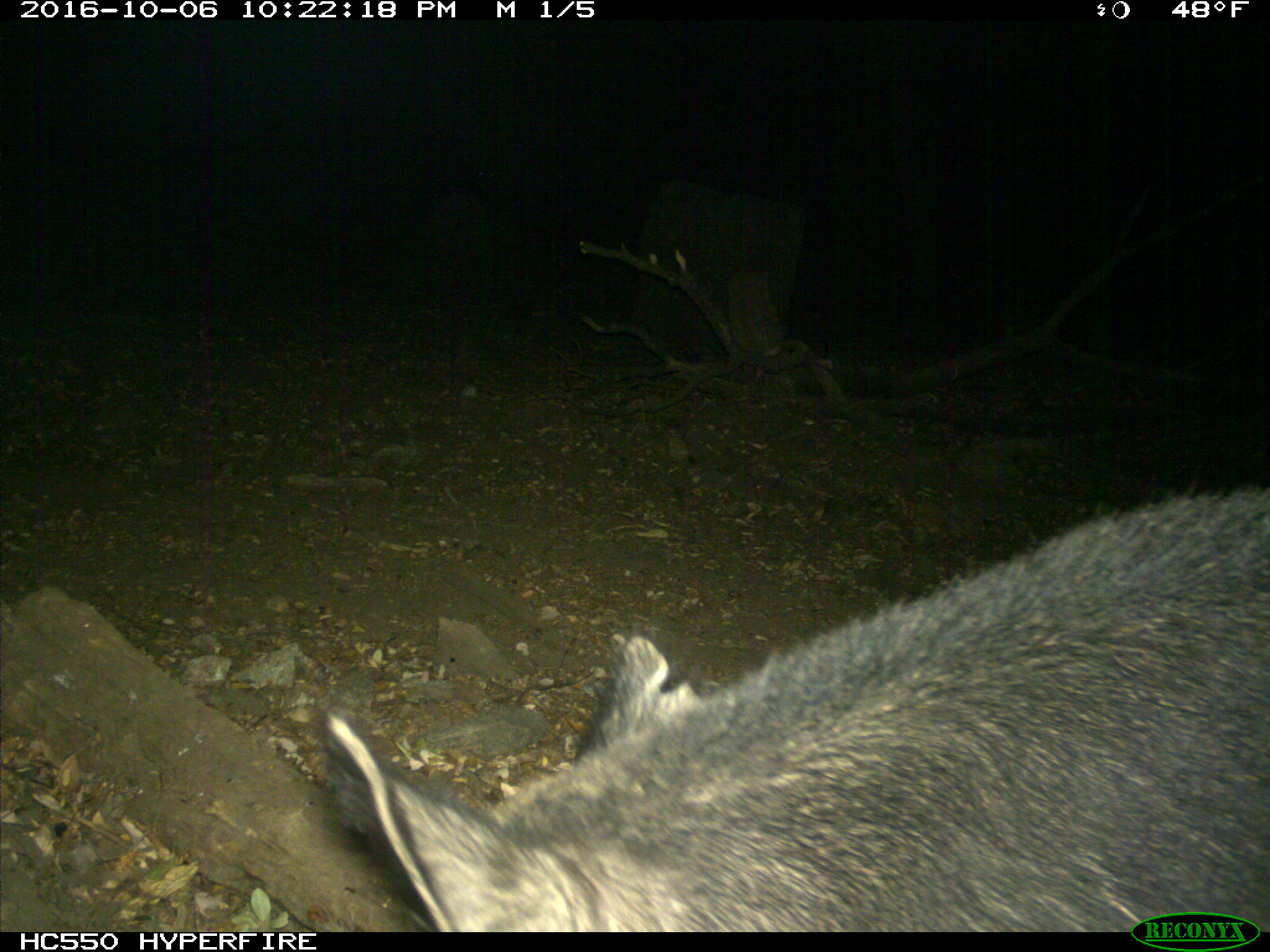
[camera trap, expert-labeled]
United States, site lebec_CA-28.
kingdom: Animalia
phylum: Chordata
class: Mammalia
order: Artiodactyla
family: Suidae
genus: Sus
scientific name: Sus scrofa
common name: wild boar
Sus scrofa (wild boar).